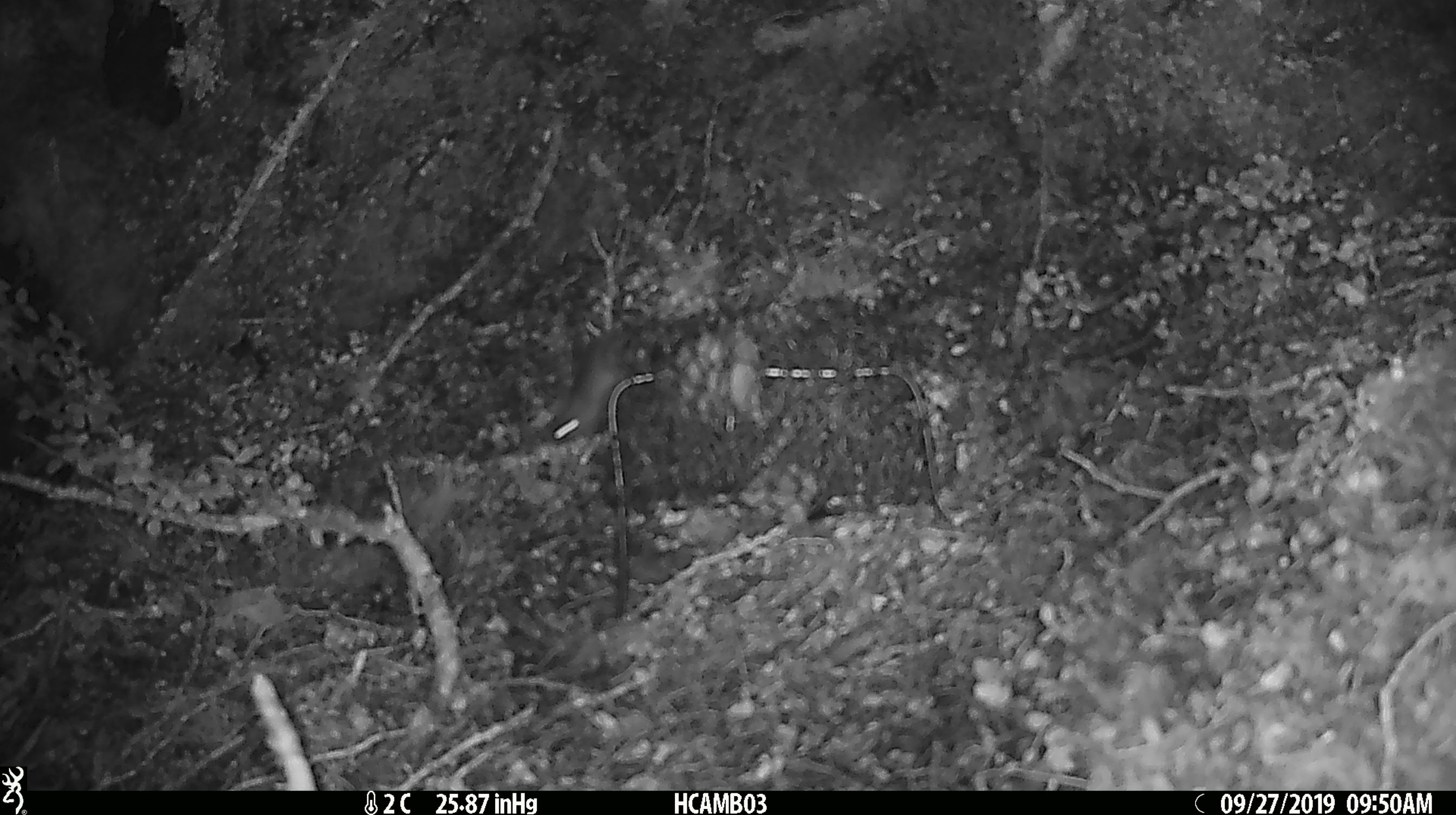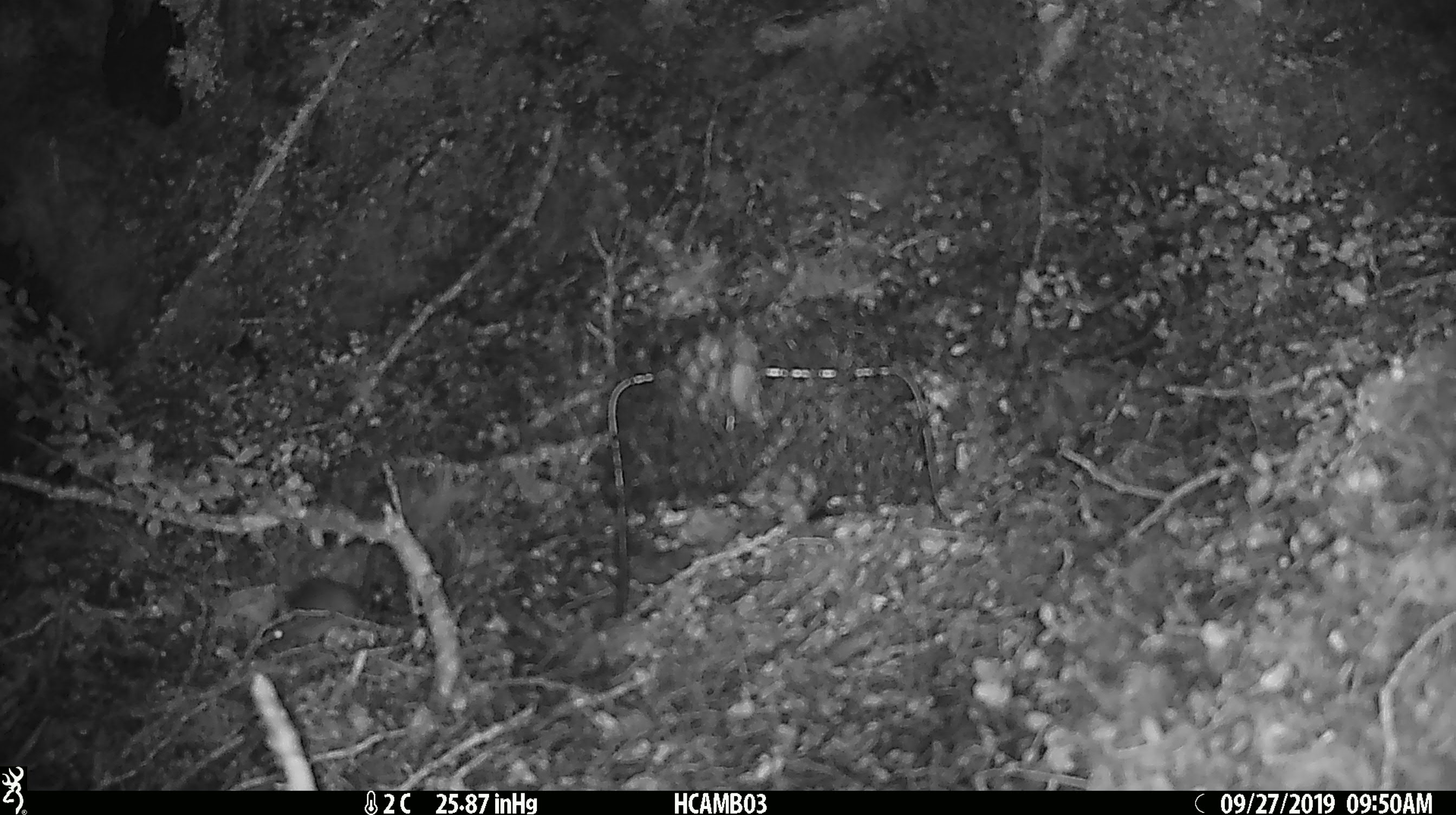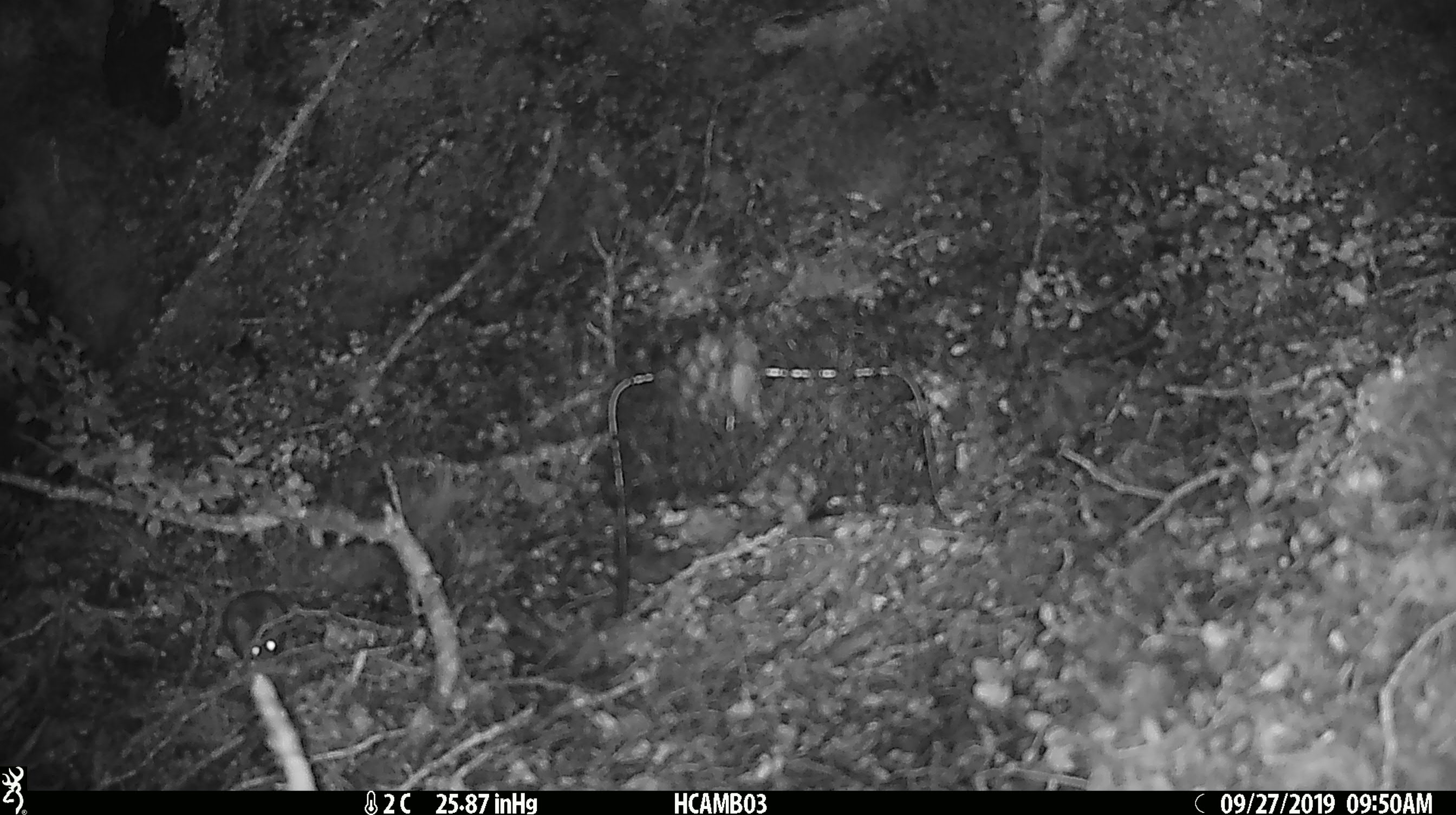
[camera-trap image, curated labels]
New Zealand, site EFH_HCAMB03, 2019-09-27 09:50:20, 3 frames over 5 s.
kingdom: Animalia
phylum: Chordata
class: Mammalia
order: Rodentia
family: Muridae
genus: Mus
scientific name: Mus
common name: mouse